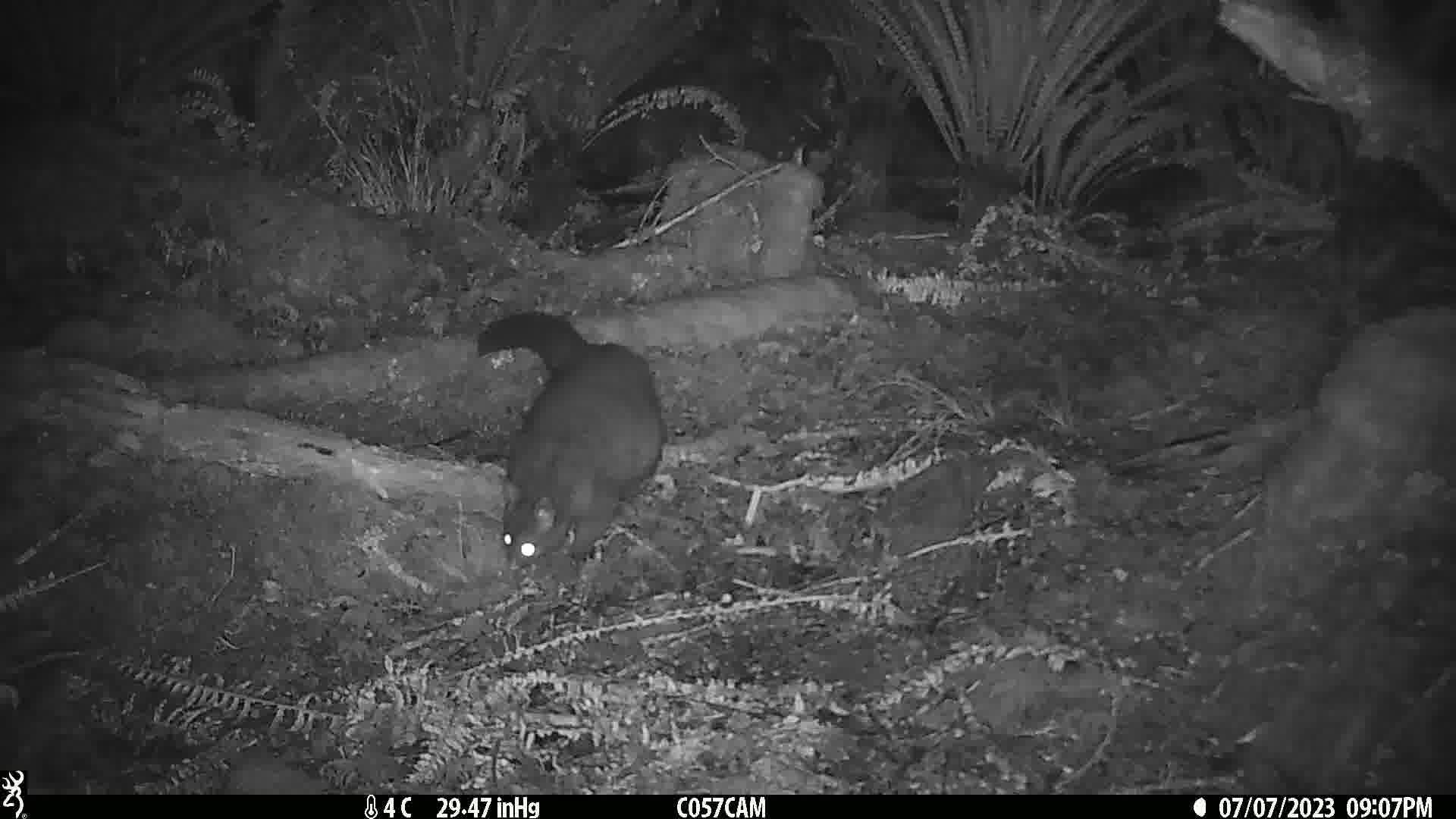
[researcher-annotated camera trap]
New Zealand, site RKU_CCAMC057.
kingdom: Animalia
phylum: Chordata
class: Mammalia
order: Diprotodontia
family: Phalangeridae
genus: Trichosurus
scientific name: Trichosurus vulpecula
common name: common brushtail possum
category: possum